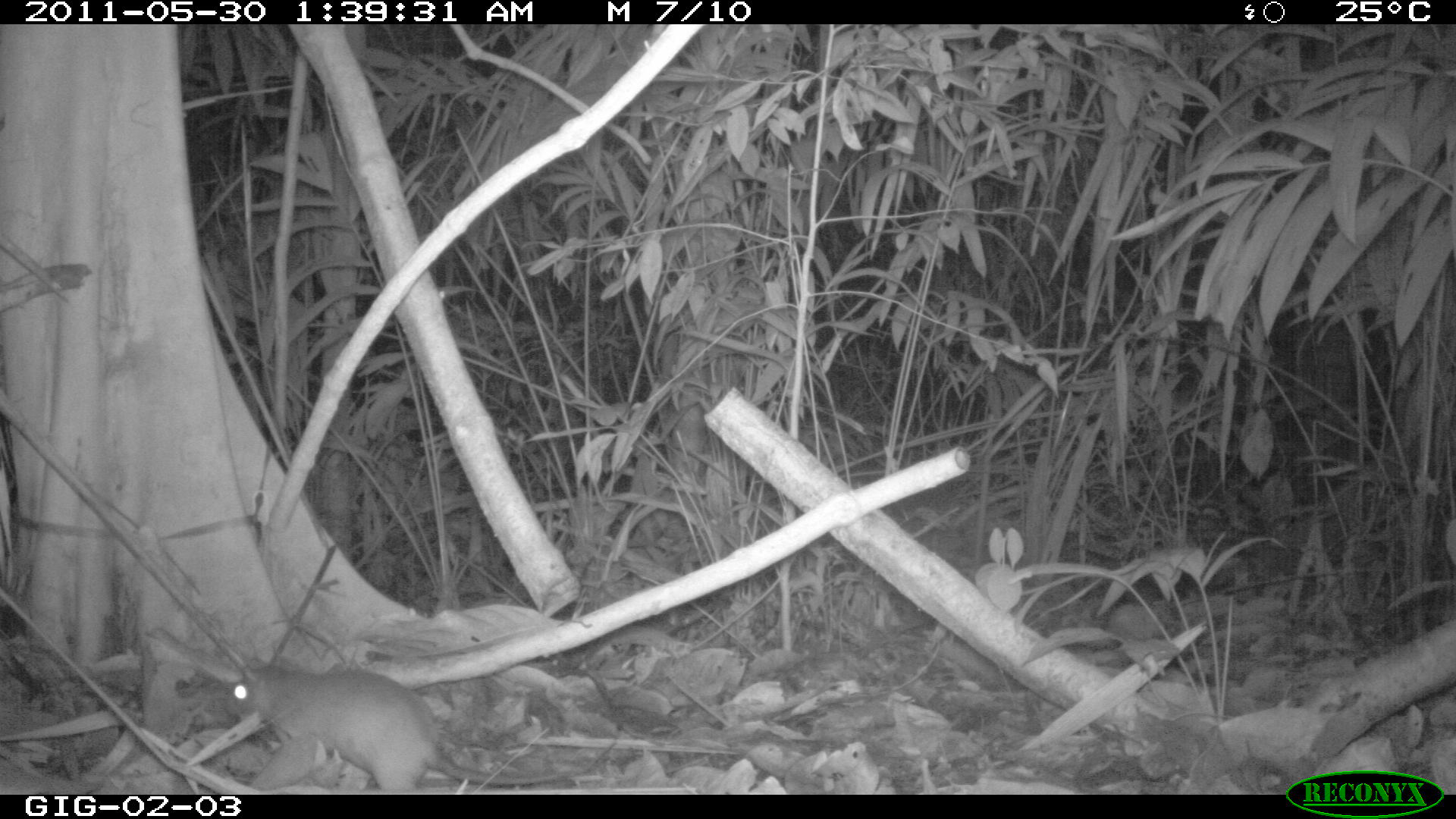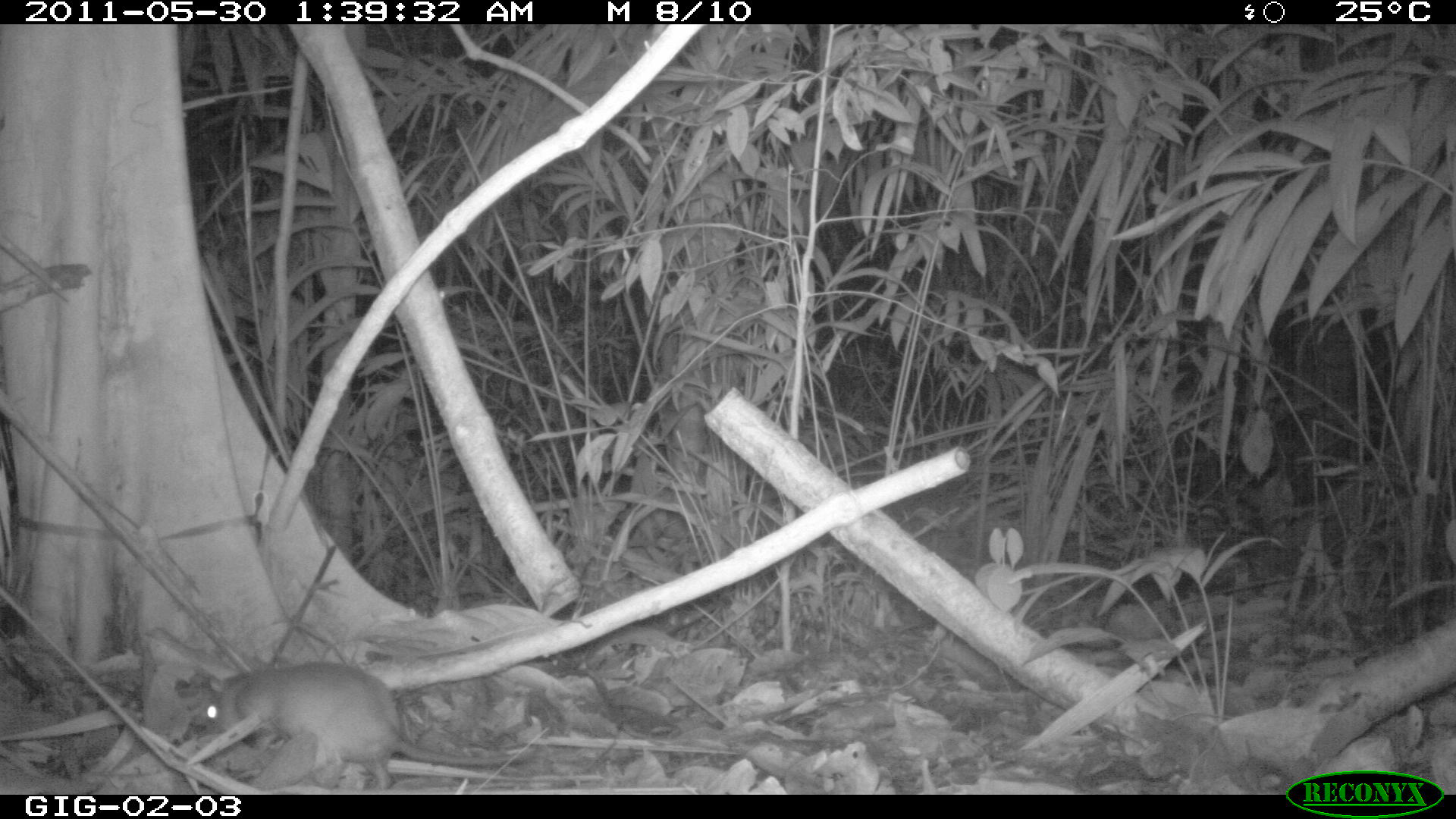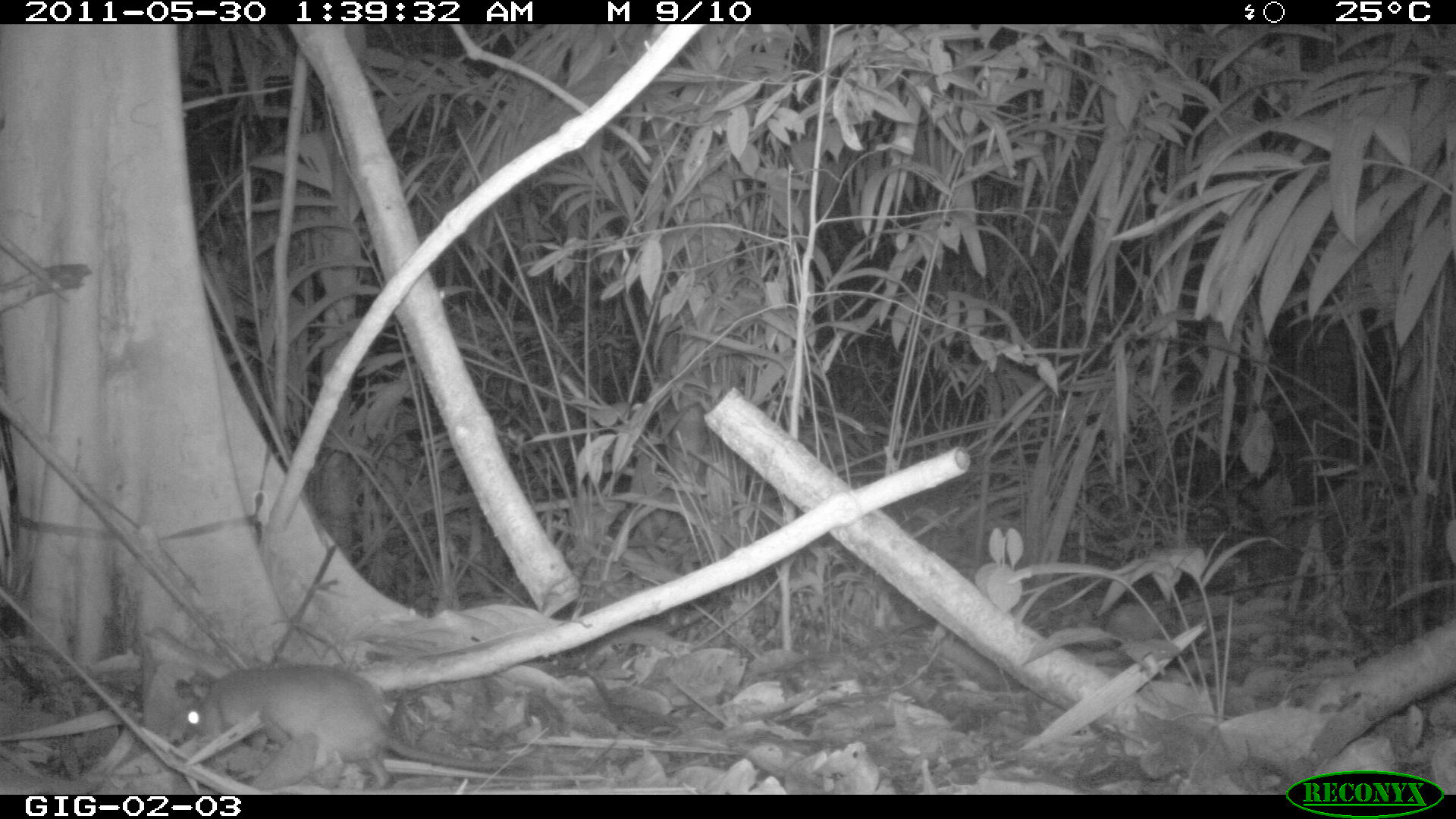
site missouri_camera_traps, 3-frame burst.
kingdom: Animalia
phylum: Chordata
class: Mammalia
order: Rodentia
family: Muridae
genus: Rattus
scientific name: Rattus praetor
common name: spiny rat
Spiny rat (Rattus praetor).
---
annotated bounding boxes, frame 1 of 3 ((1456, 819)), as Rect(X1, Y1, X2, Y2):
spiny rat: Rect(221, 658, 435, 784)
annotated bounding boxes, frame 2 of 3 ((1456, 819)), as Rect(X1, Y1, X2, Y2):
spiny rat: Rect(193, 654, 406, 776)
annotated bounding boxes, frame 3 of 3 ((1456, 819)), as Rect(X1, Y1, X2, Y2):
spiny rat: Rect(175, 655, 394, 779)